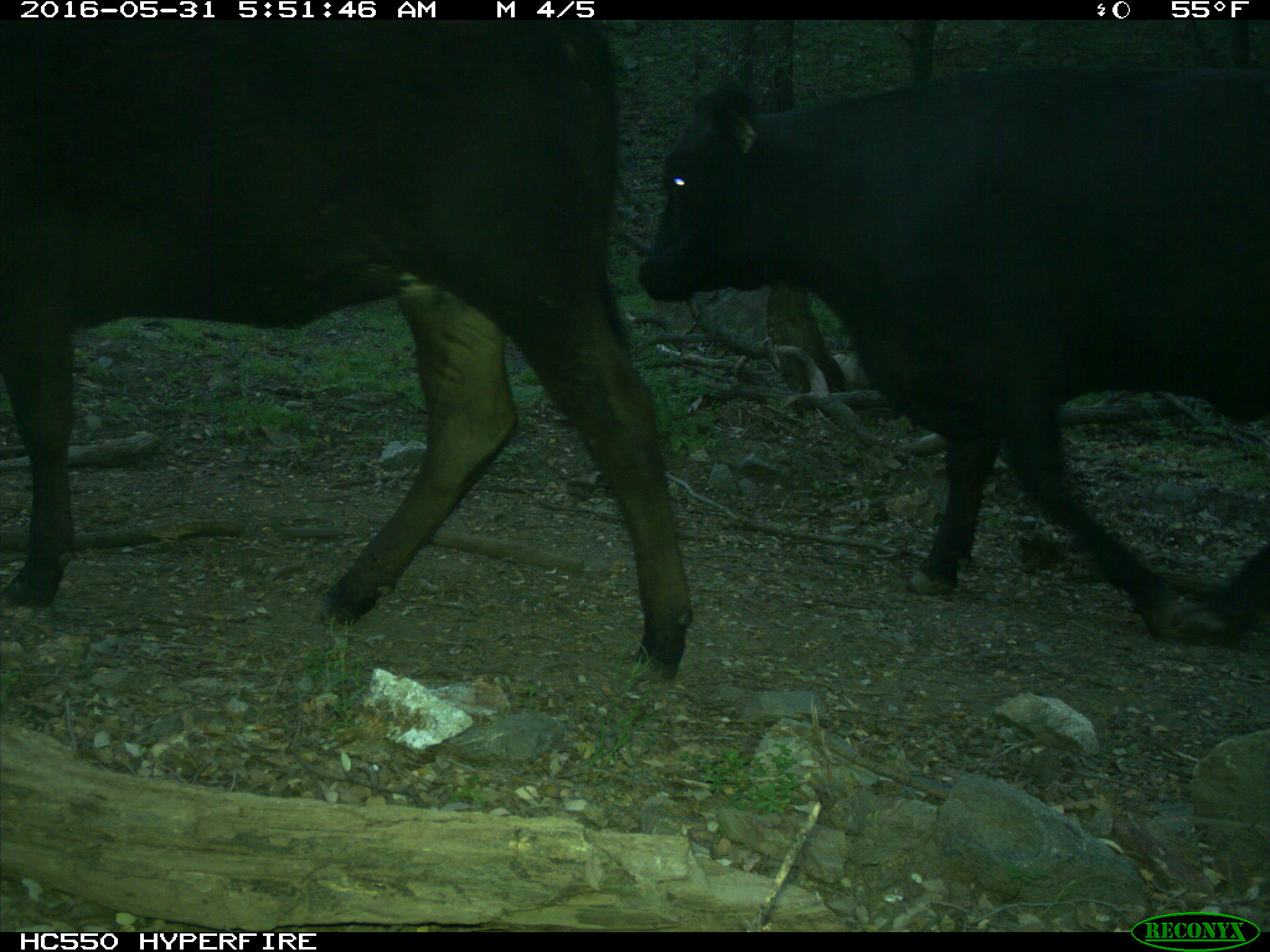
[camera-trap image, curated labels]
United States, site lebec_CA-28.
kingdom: Animalia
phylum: Chordata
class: Mammalia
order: Artiodactyla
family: Bovidae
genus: Bos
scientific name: Bos taurus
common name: domestic cow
Bos taurus (domestic cow).